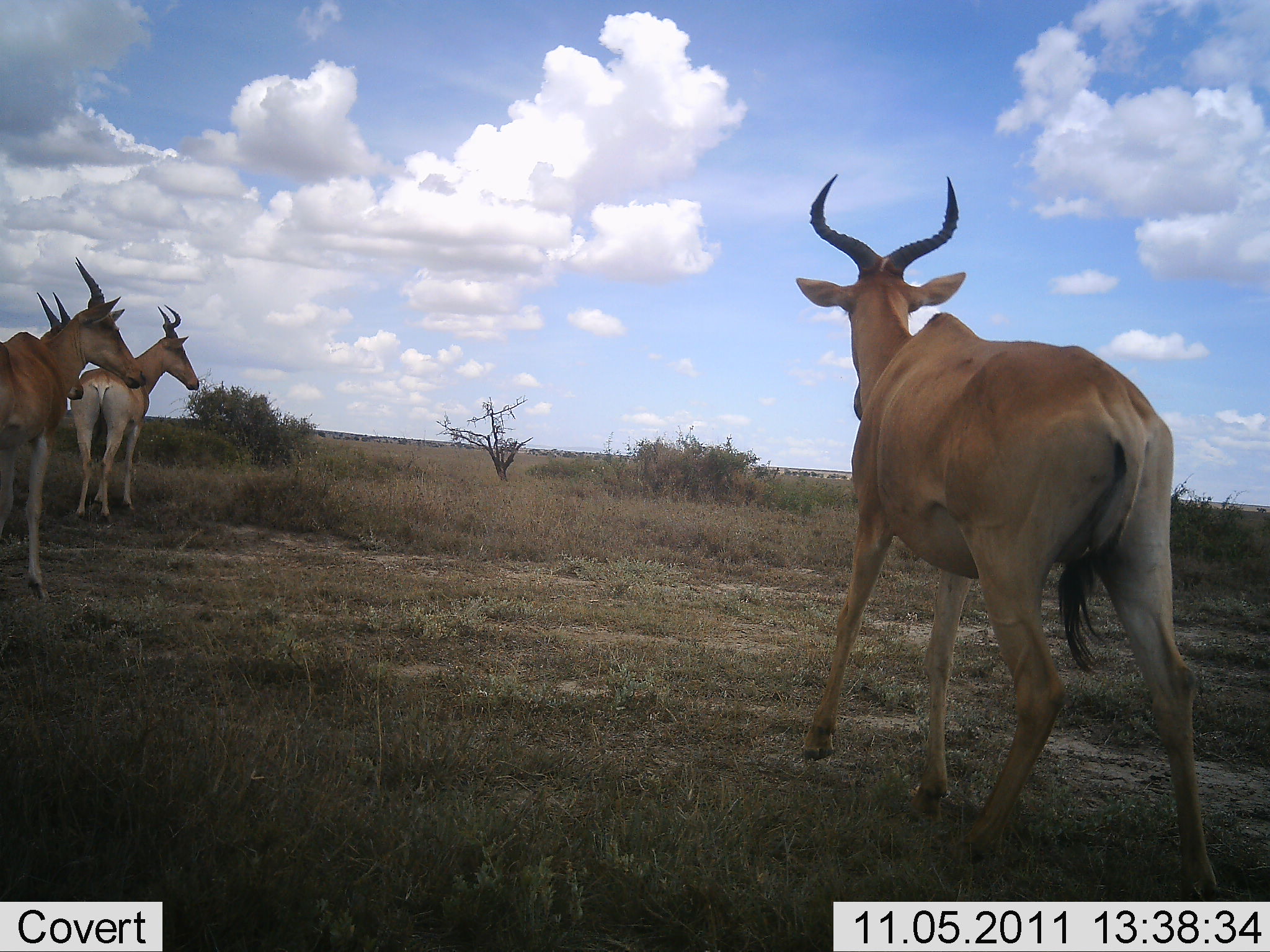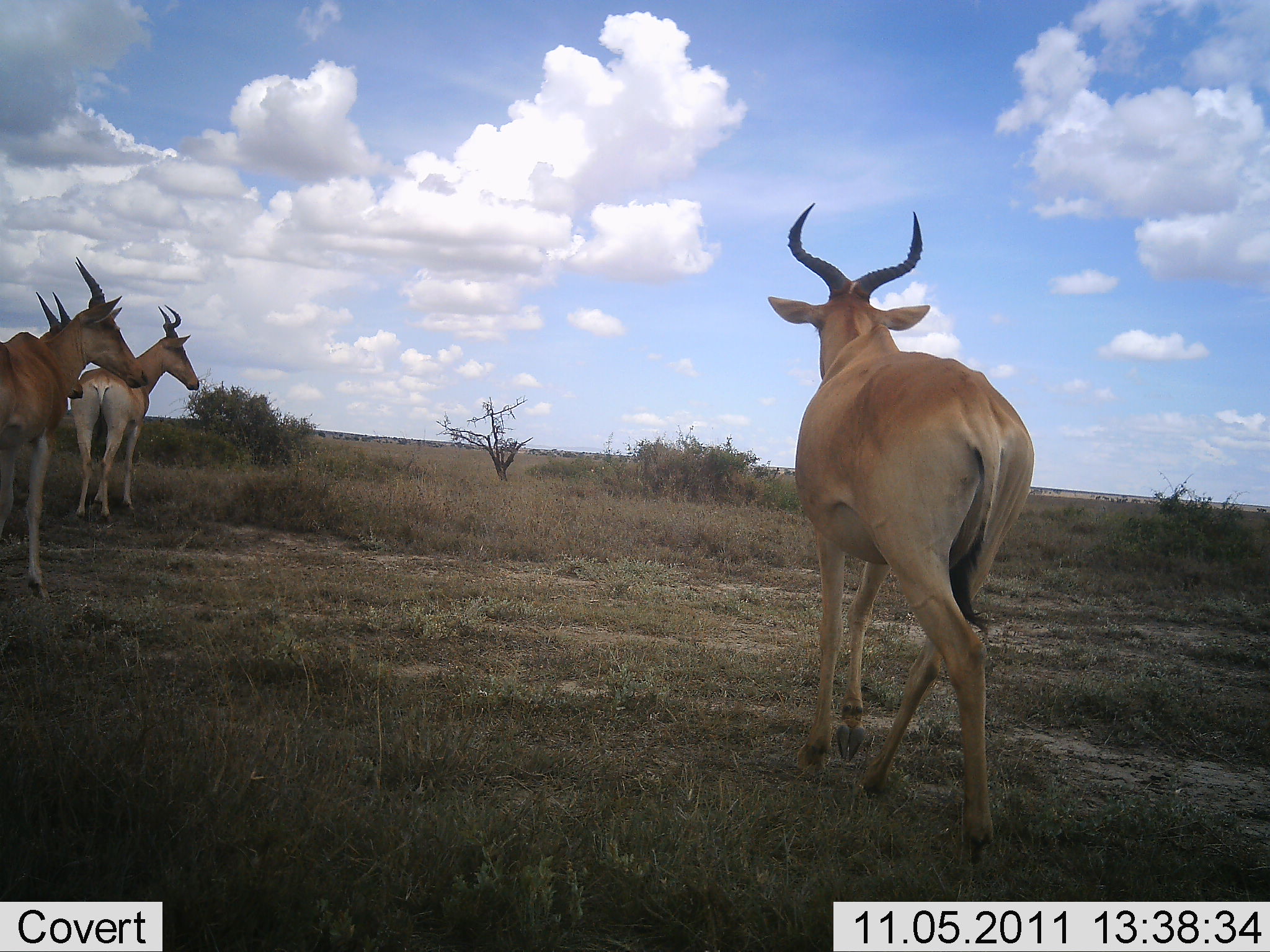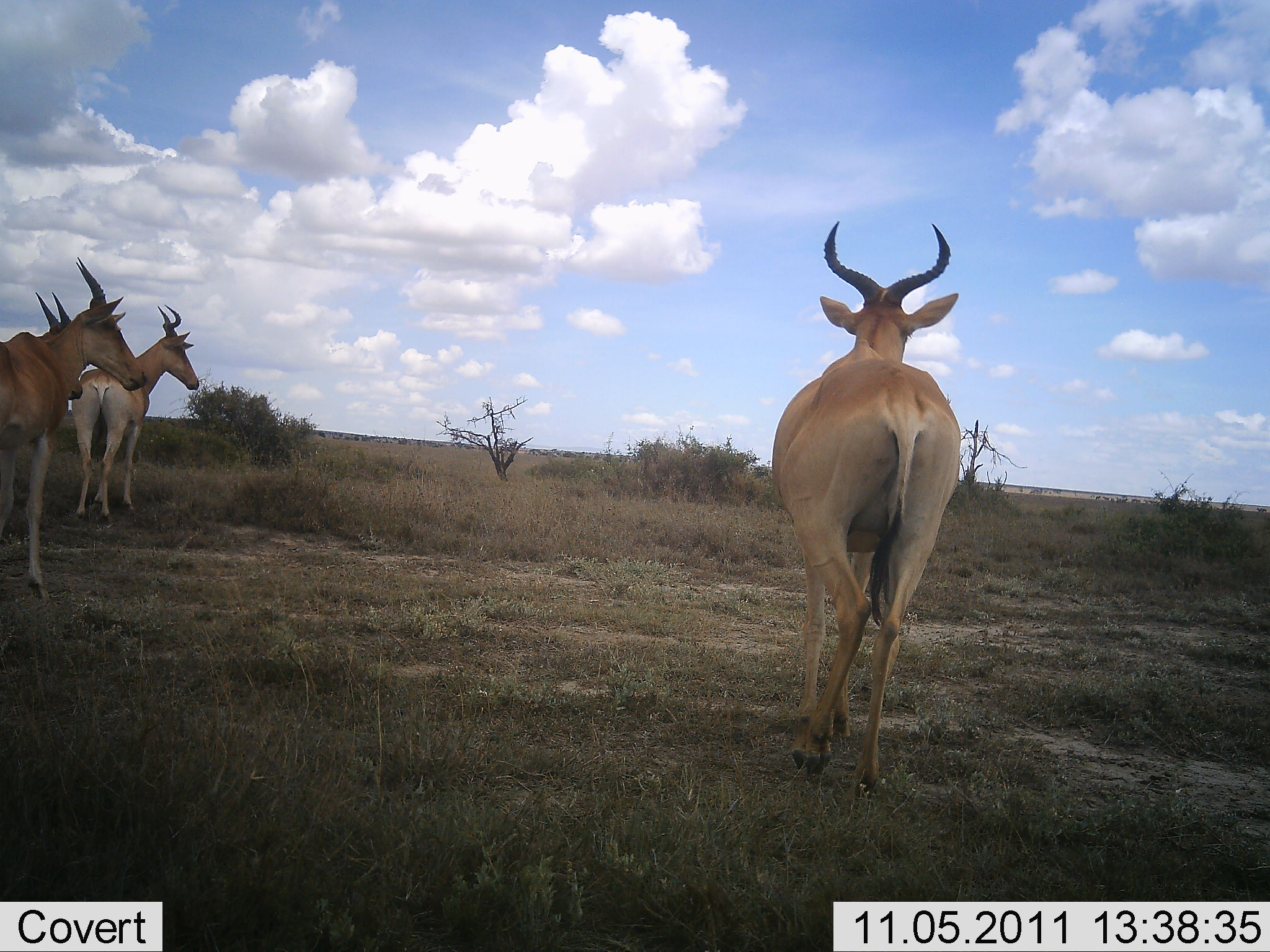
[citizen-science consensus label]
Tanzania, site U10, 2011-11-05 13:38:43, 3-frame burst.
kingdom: Animalia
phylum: Chordata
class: Mammalia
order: Artiodactyla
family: Bovidae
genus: Alcelaphus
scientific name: Alcelaphus buselaphus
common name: hartebeest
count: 4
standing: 93%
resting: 0%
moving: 80%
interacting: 0%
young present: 0%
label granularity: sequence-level